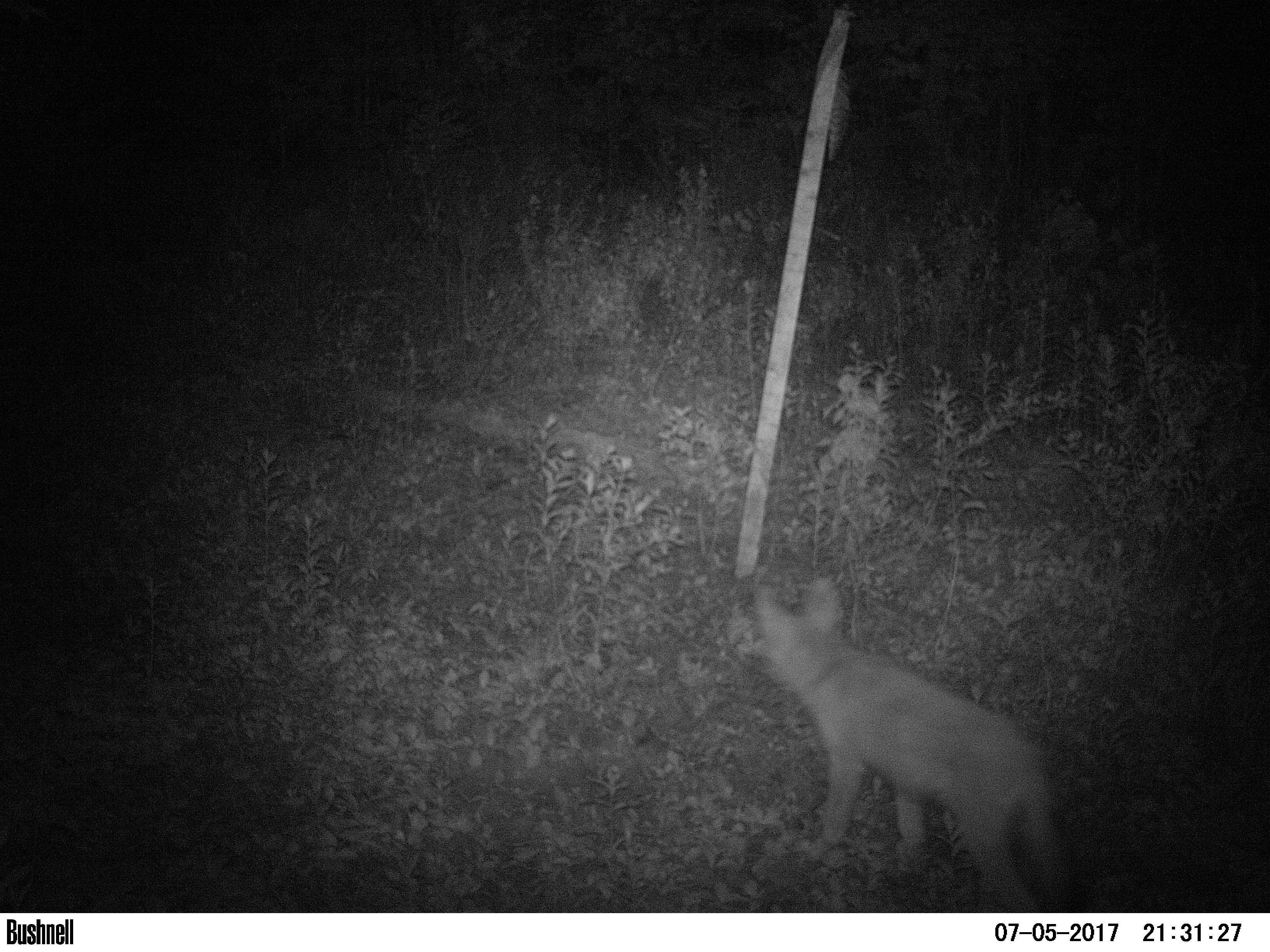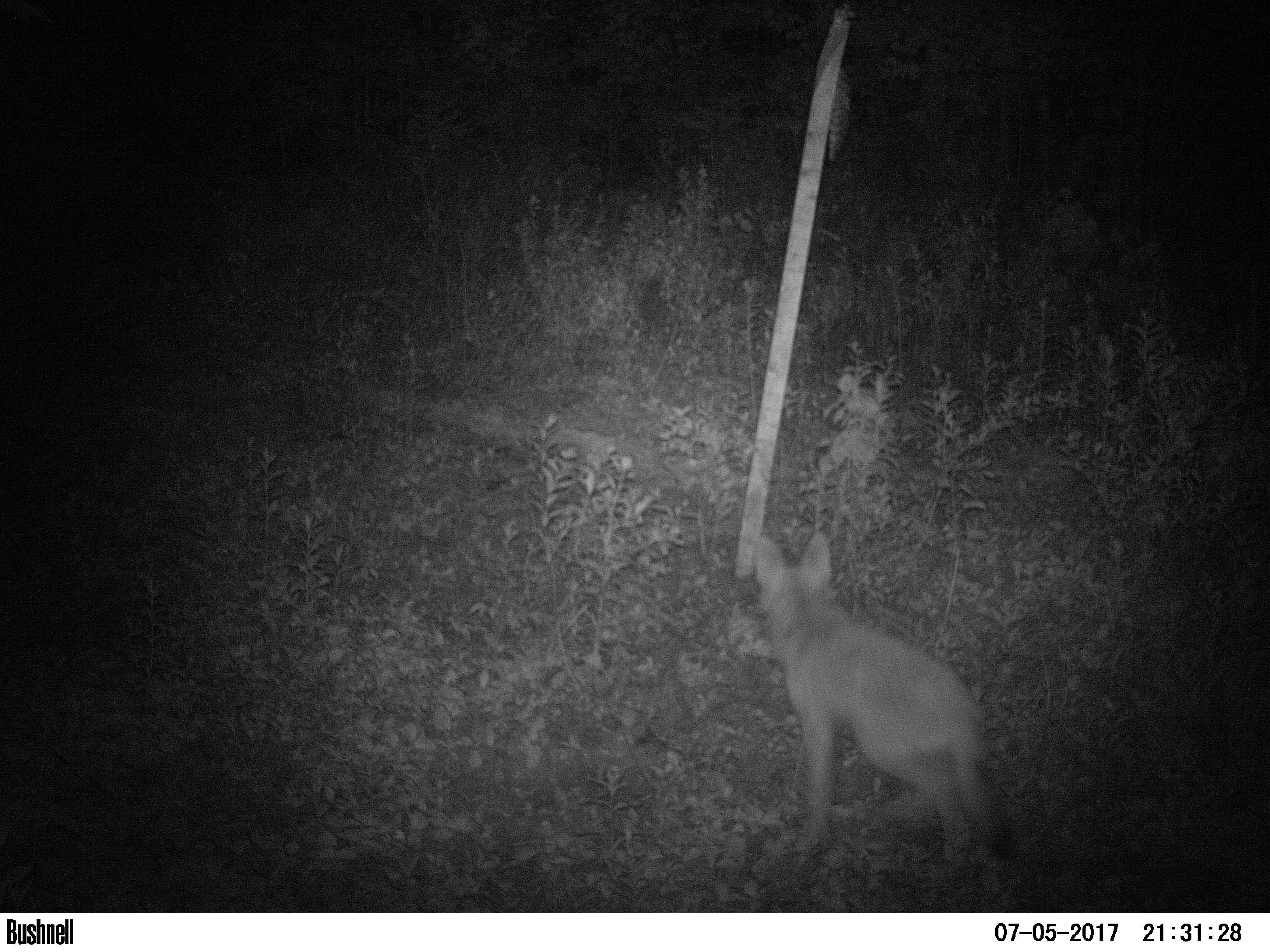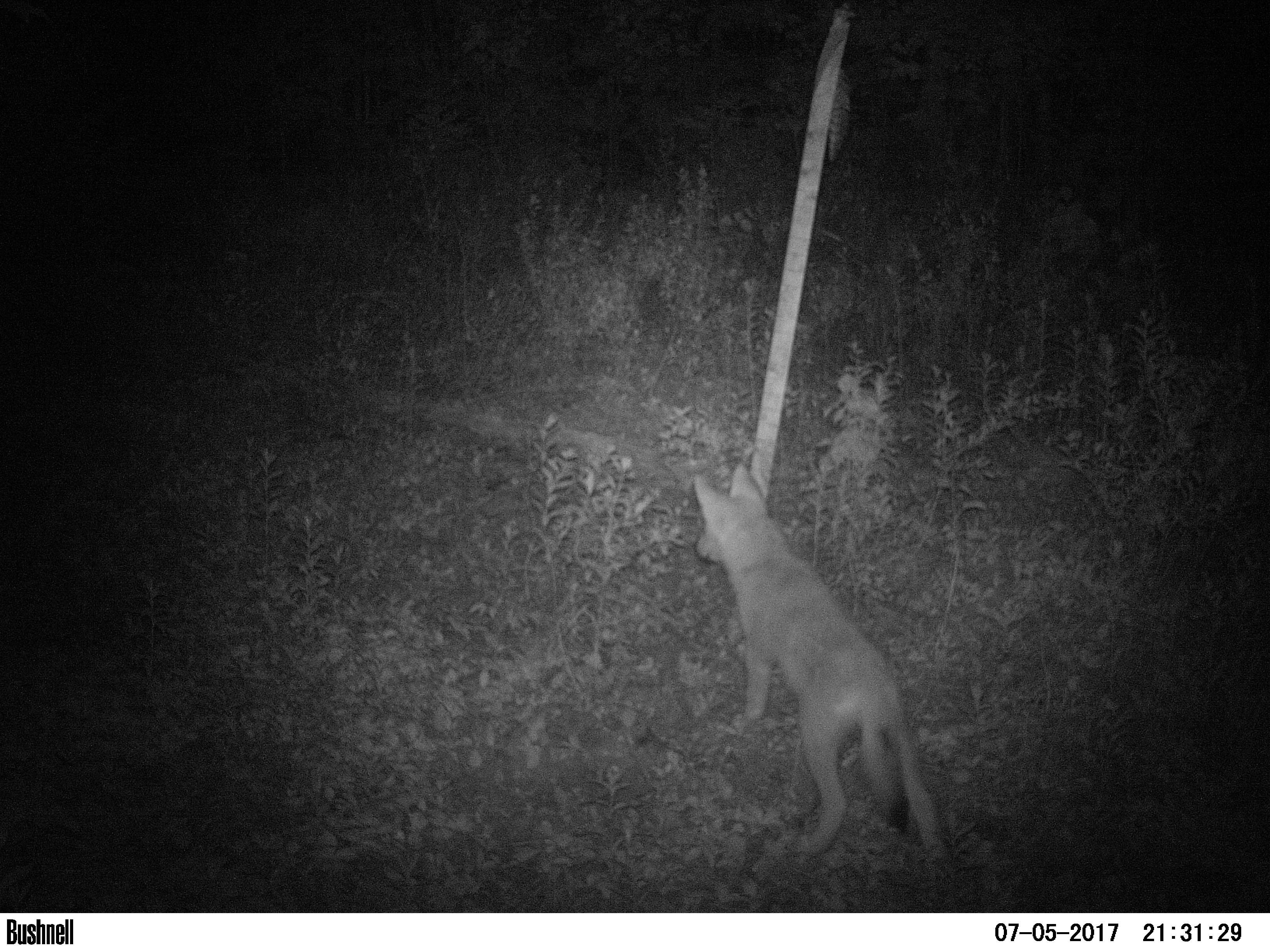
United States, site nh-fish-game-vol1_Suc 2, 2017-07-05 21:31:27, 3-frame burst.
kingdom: Animalia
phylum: Chordata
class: Mammalia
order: Carnivora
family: Canidae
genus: Canis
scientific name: Canis latrans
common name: coyote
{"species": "coyote (Canis latrans)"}